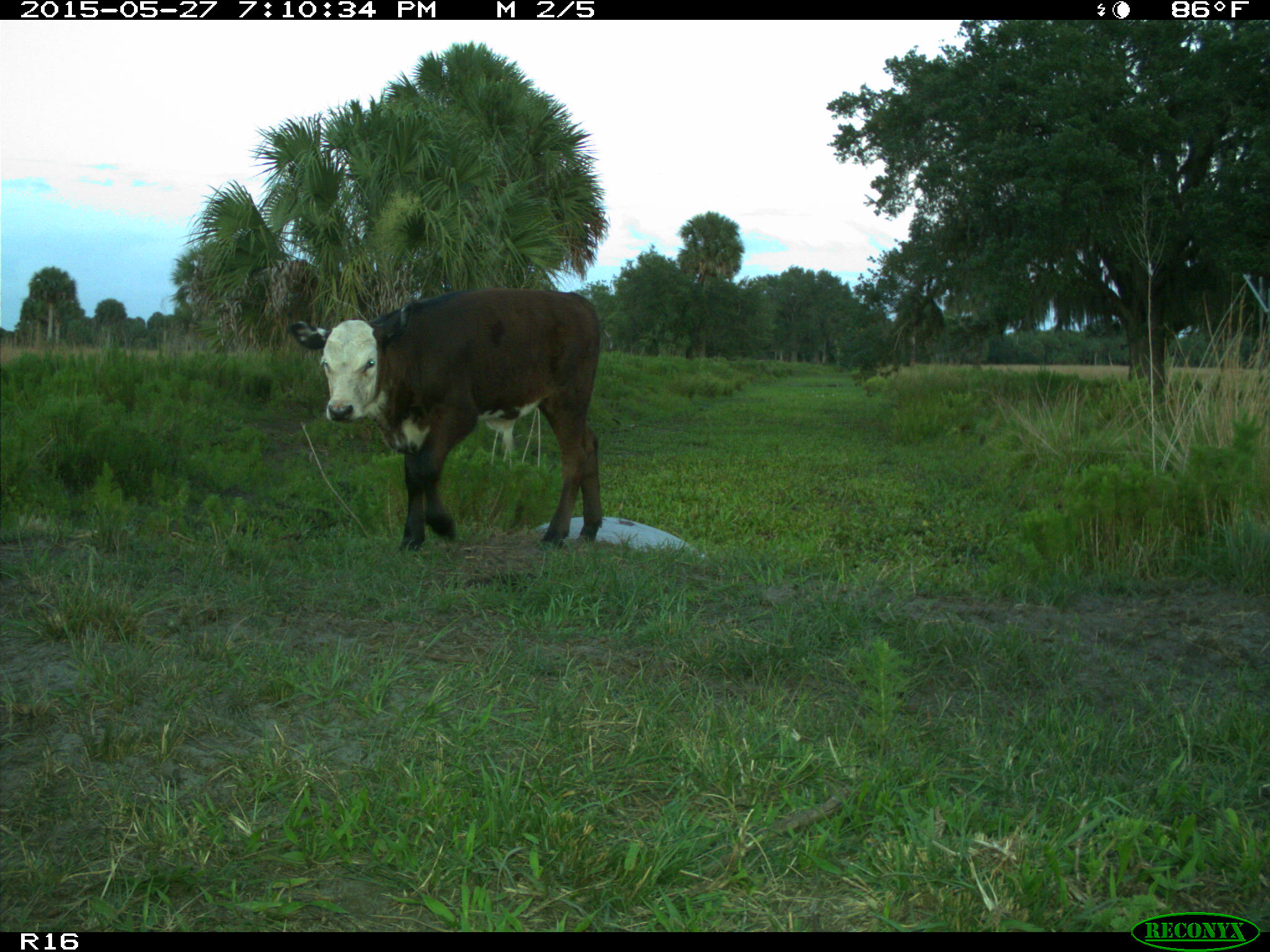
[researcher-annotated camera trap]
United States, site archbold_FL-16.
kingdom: Animalia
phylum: Chordata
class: Mammalia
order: Artiodactyla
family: Bovidae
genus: Bos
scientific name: Bos taurus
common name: domestic cow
Bos taurus (domestic cow).